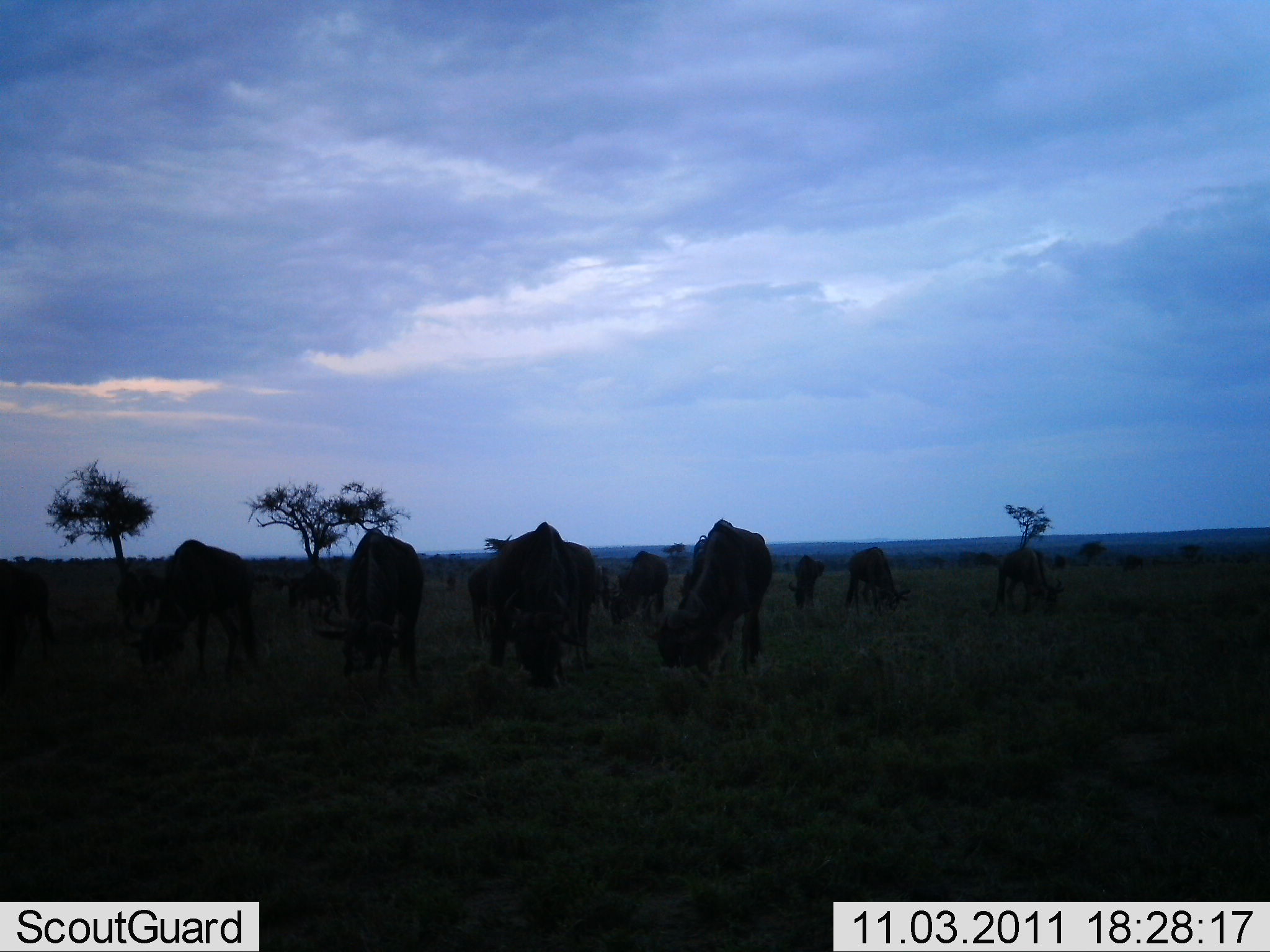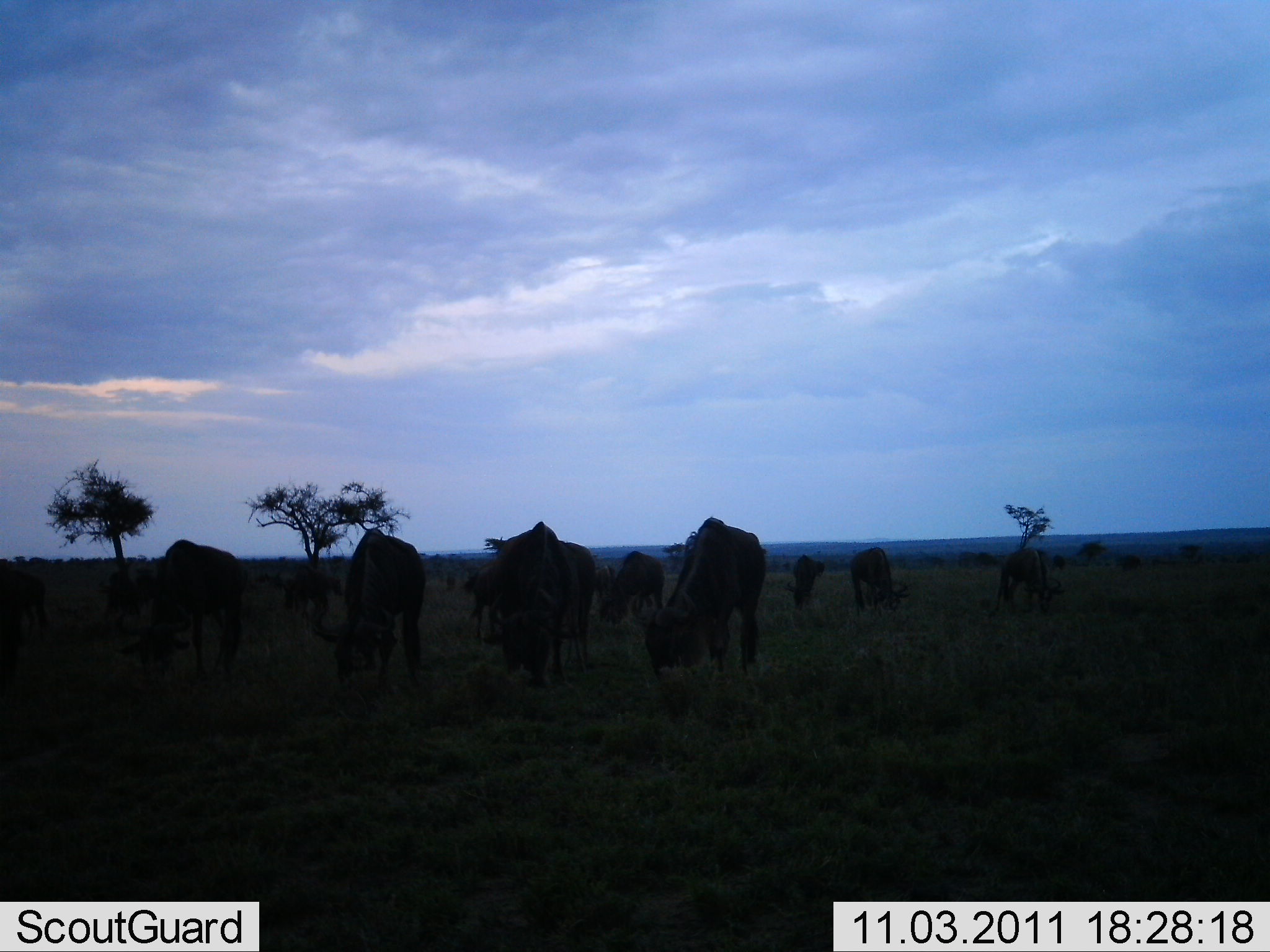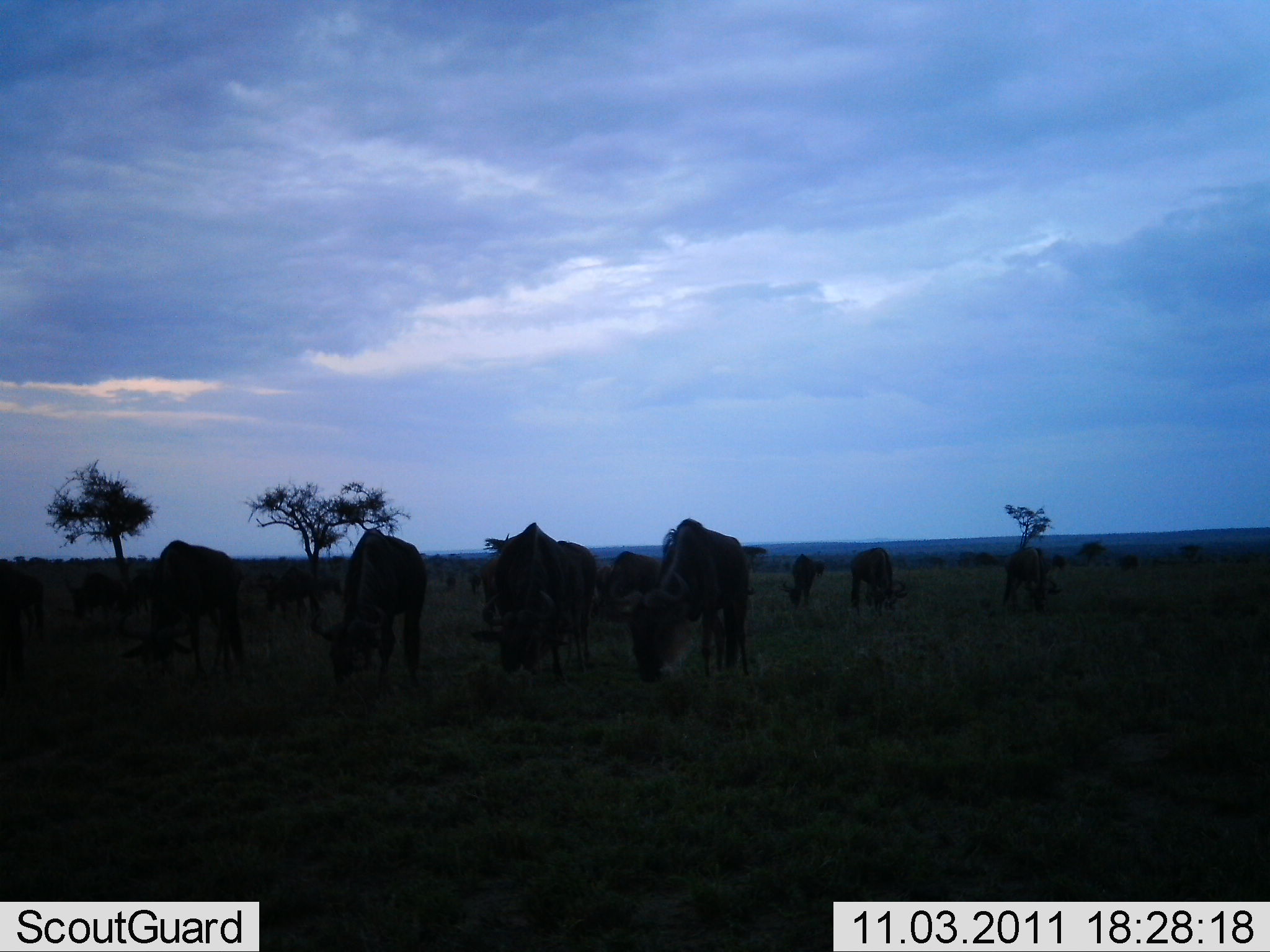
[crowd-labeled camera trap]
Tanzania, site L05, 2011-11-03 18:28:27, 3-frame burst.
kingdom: Animalia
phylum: Chordata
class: Mammalia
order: Artiodactyla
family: Bovidae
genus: Connochaetes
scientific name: Connochaetes taurinus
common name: blue wildebeest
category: wildebeest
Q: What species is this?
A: Wildebeest (blue wildebeest) (Connochaetes taurinus).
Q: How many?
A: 11-50.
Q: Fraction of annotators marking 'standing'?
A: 27%.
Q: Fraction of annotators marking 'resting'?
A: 0%.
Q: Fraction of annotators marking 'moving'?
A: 0%.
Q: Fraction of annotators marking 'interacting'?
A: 0%.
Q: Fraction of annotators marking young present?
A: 0%.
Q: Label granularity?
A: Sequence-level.